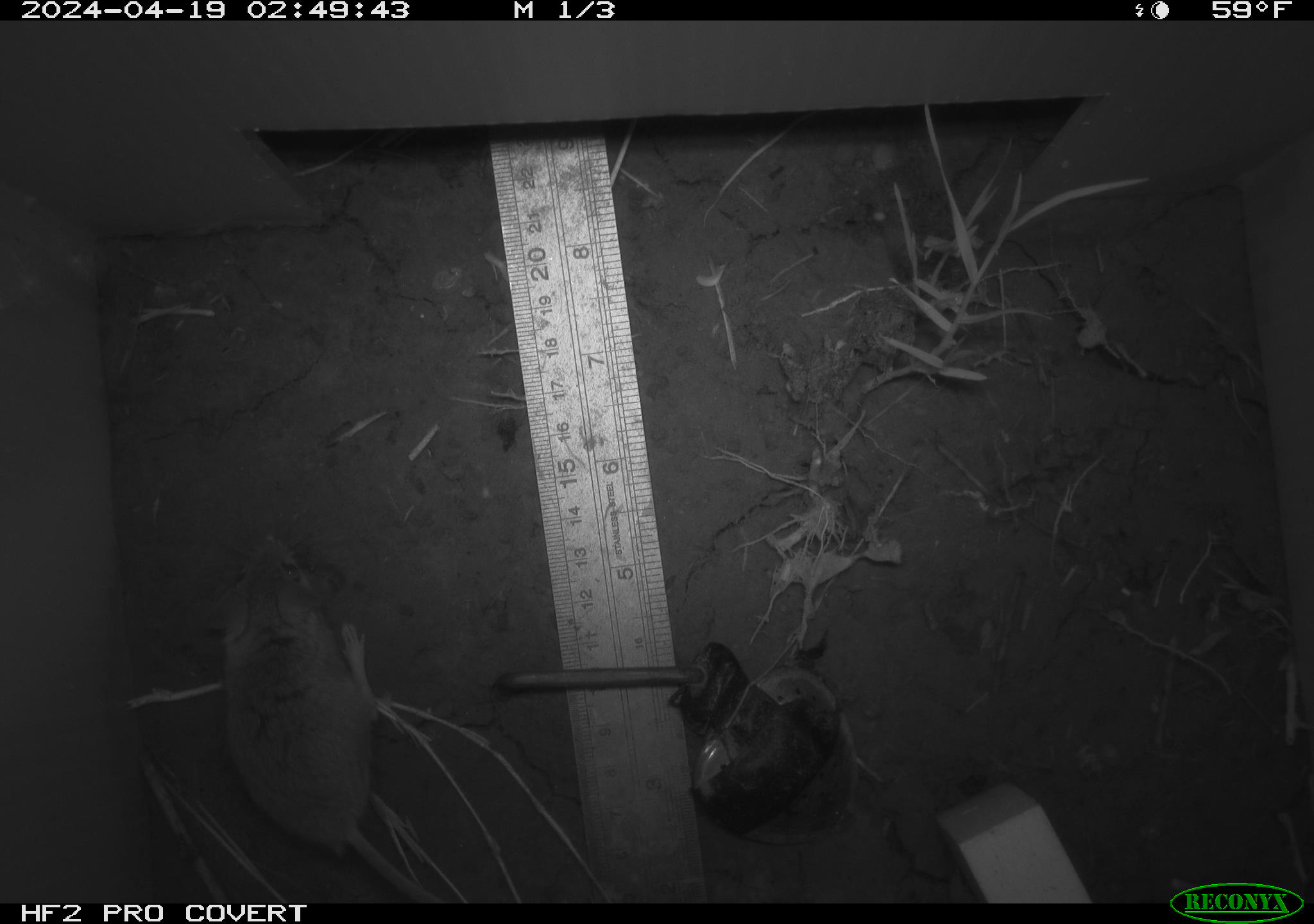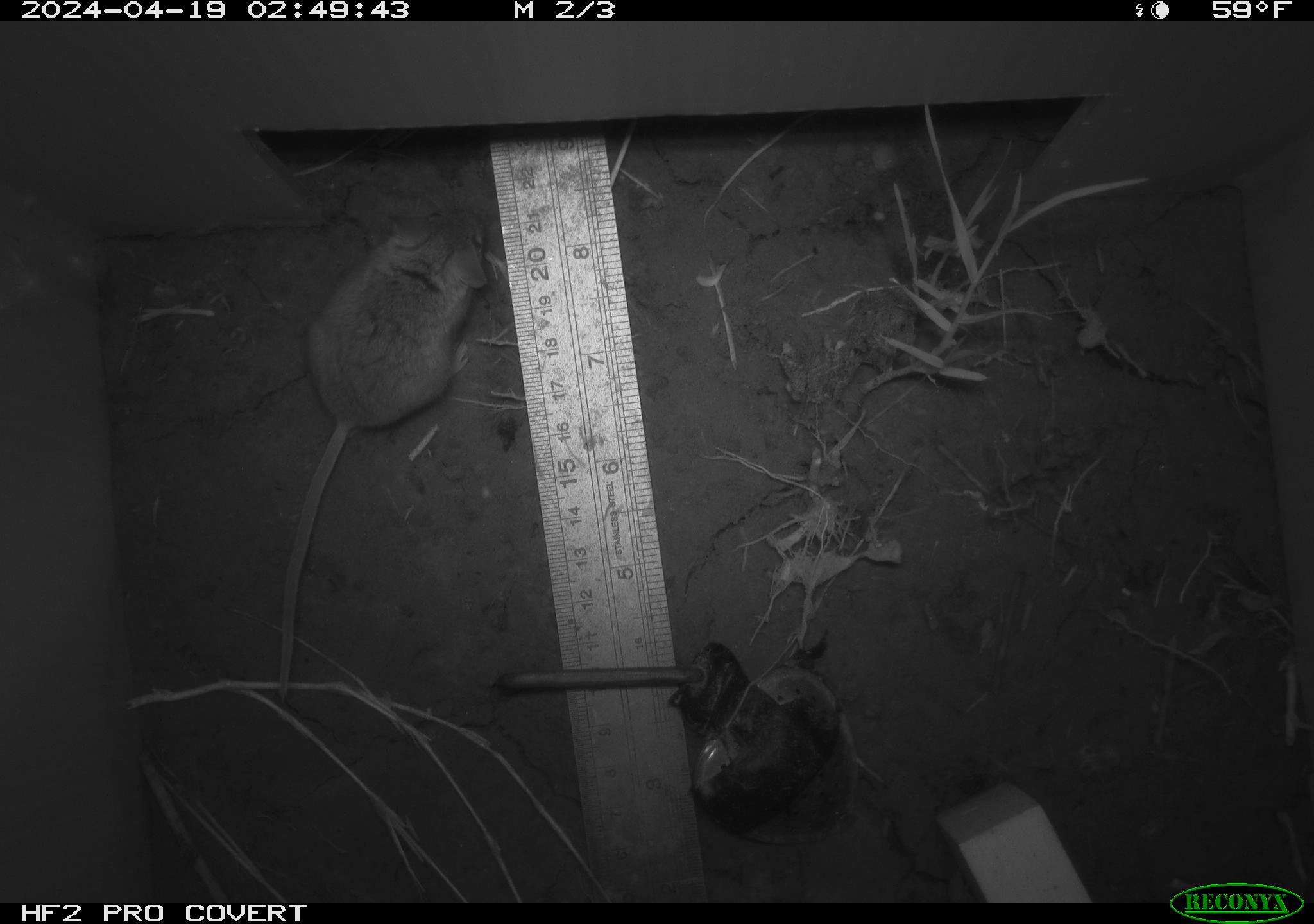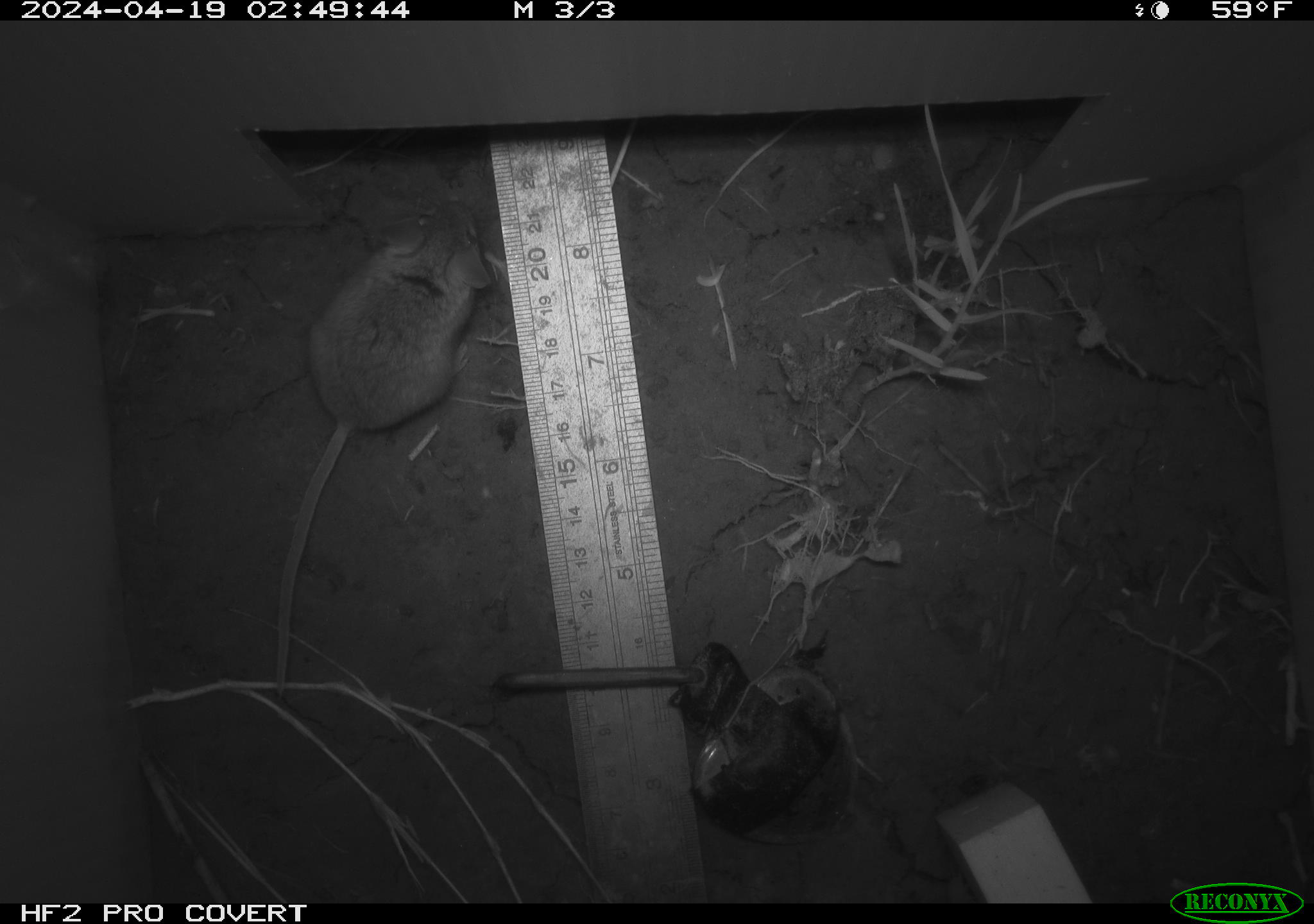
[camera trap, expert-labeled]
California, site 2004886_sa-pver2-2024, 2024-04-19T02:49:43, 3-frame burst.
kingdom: Animalia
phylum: Chordata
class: Mammalia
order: Rodentia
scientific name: Rodentia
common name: mouse species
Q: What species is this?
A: Mouse species (Rodentia).